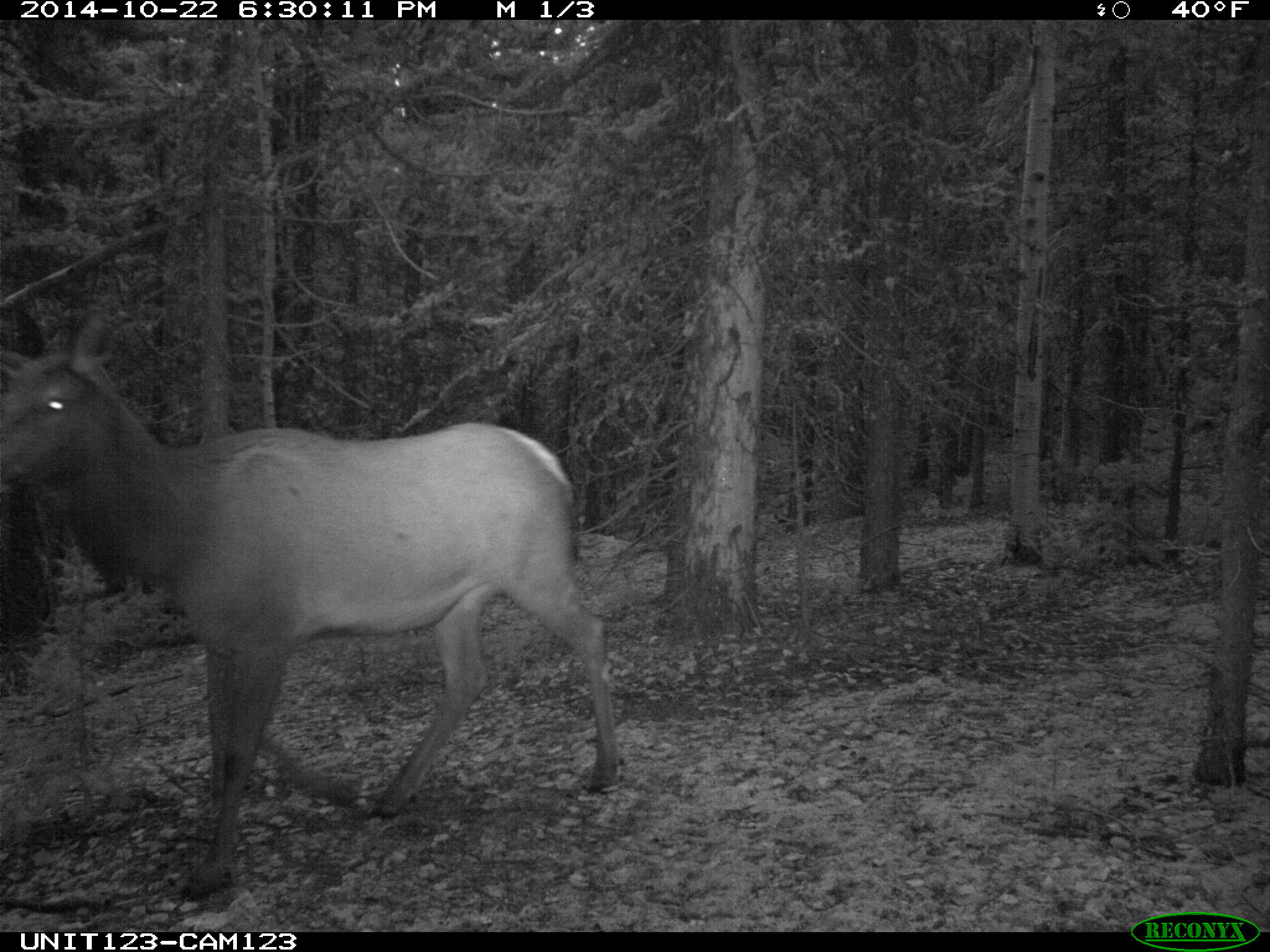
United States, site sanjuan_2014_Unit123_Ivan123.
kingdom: Animalia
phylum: Chordata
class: Mammalia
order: Artiodactyla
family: Cervidae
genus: Cervus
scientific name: Cervus elaphus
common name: red deer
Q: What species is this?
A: Cervus elaphus (red deer).